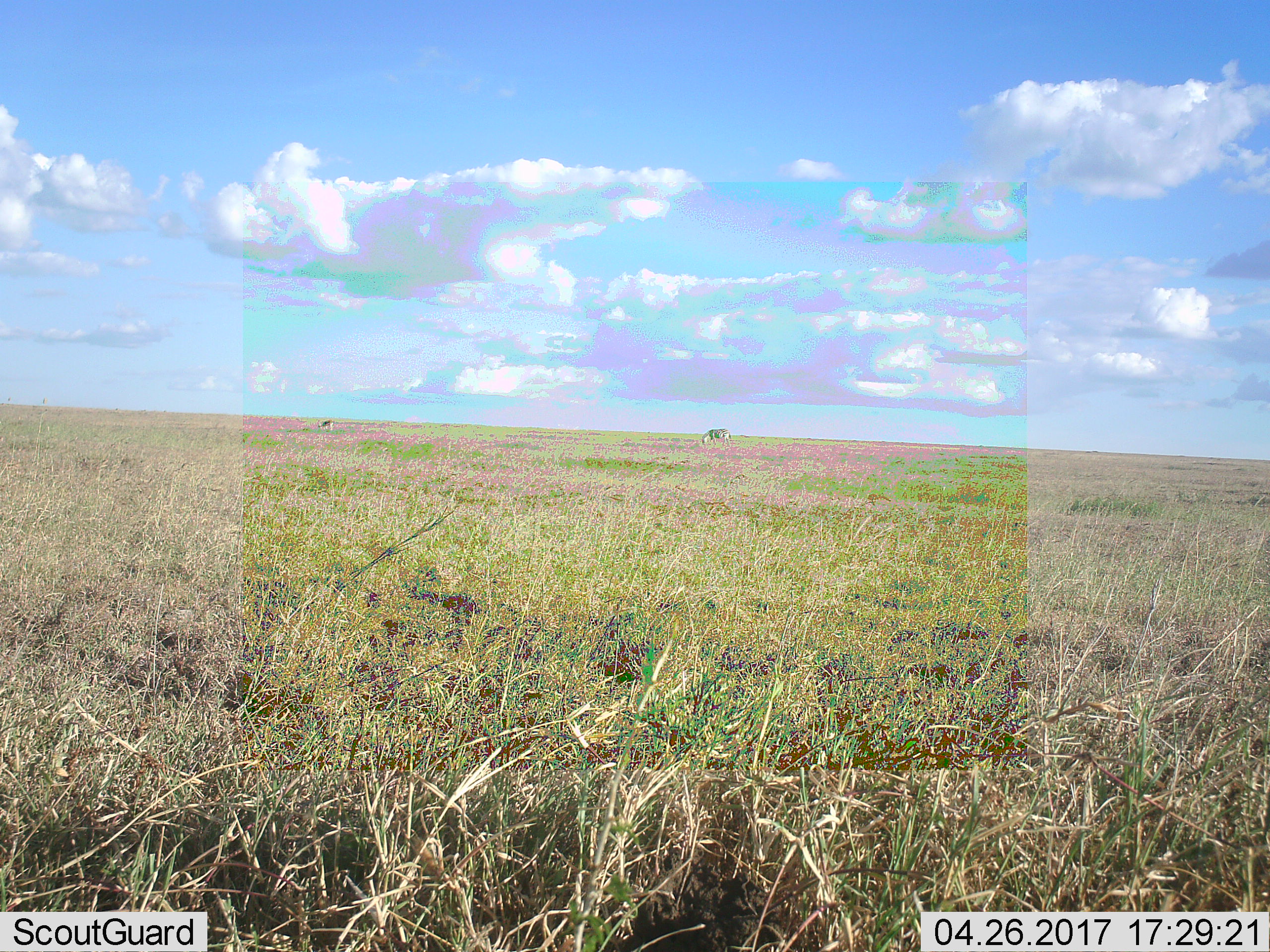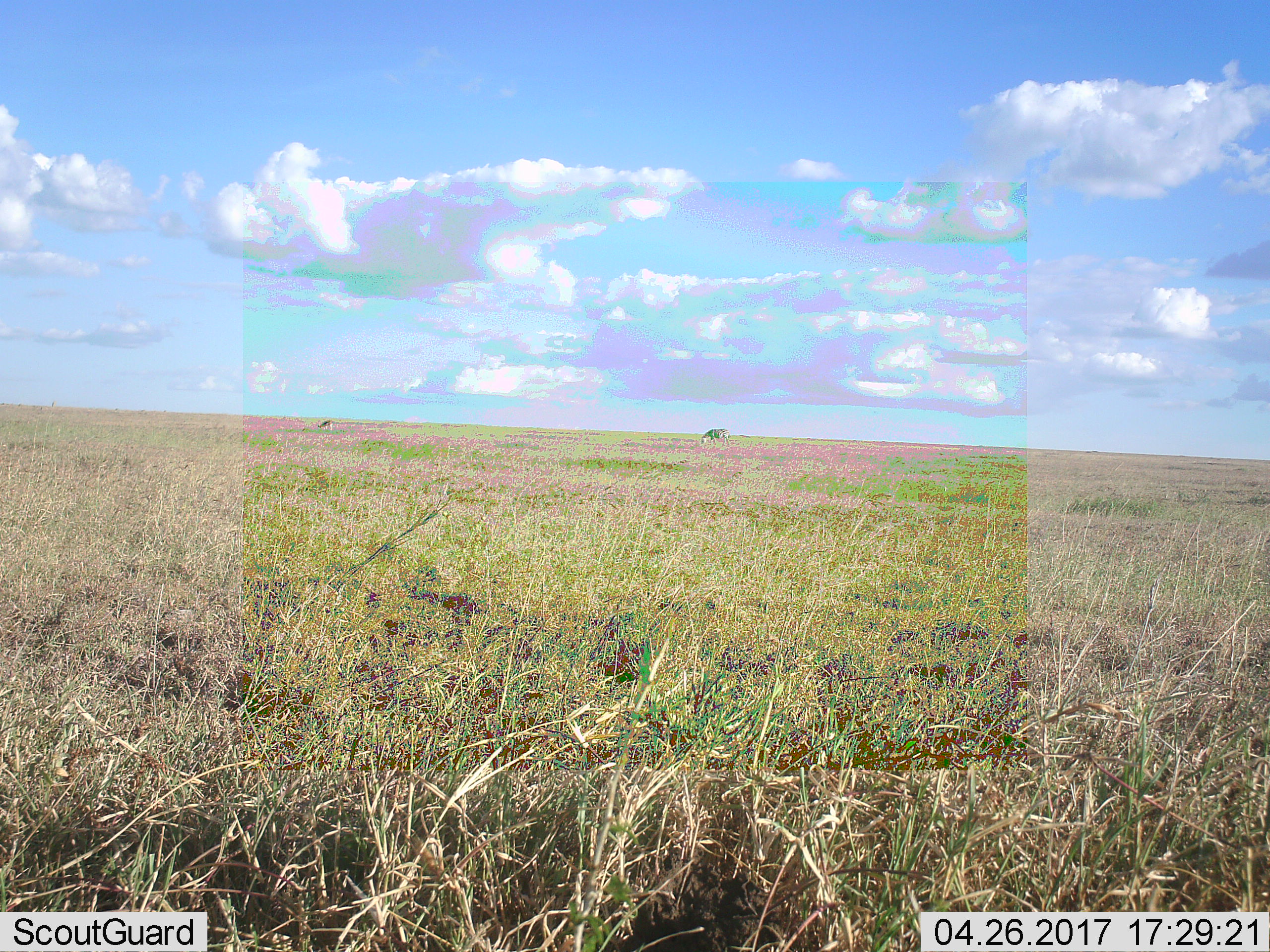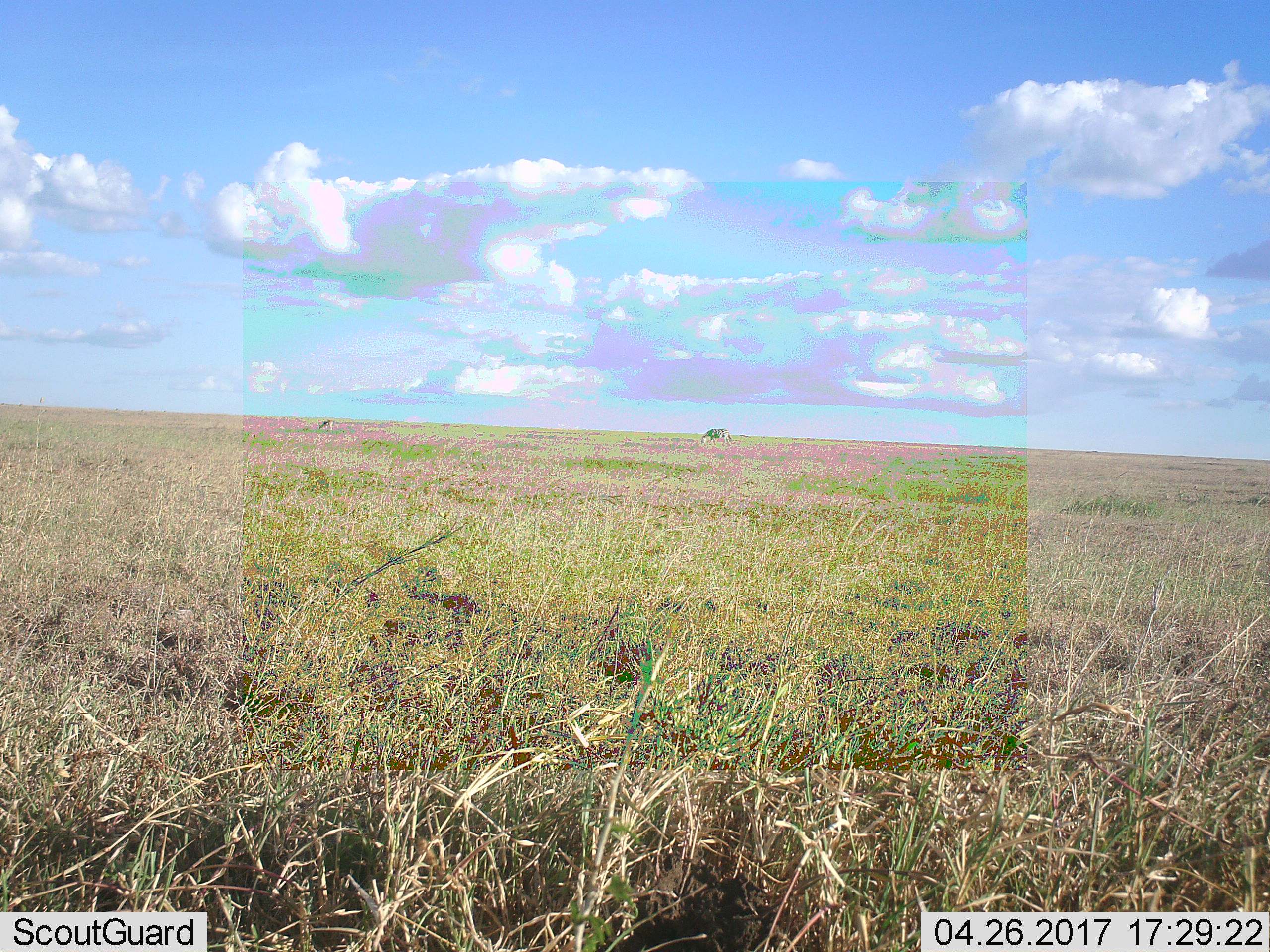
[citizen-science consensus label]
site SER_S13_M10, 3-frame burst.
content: unidentified animal